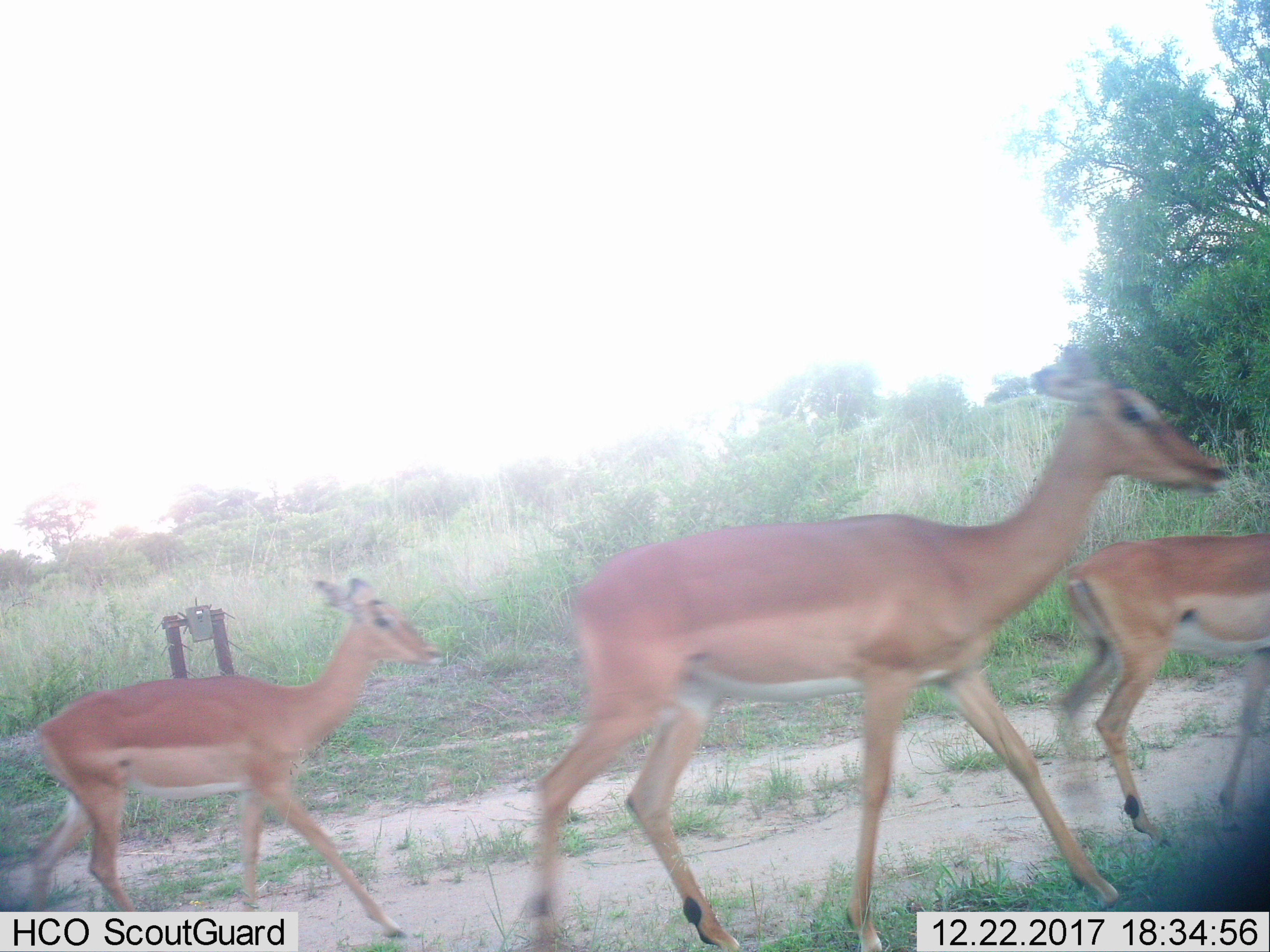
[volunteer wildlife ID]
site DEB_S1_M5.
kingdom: Animalia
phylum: Chordata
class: Mammalia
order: Artiodactyla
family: Bovidae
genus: Aepyceros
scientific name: Aepyceros melampus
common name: impala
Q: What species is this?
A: Impala (Aepyceros melampus).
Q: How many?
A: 3.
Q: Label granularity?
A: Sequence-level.